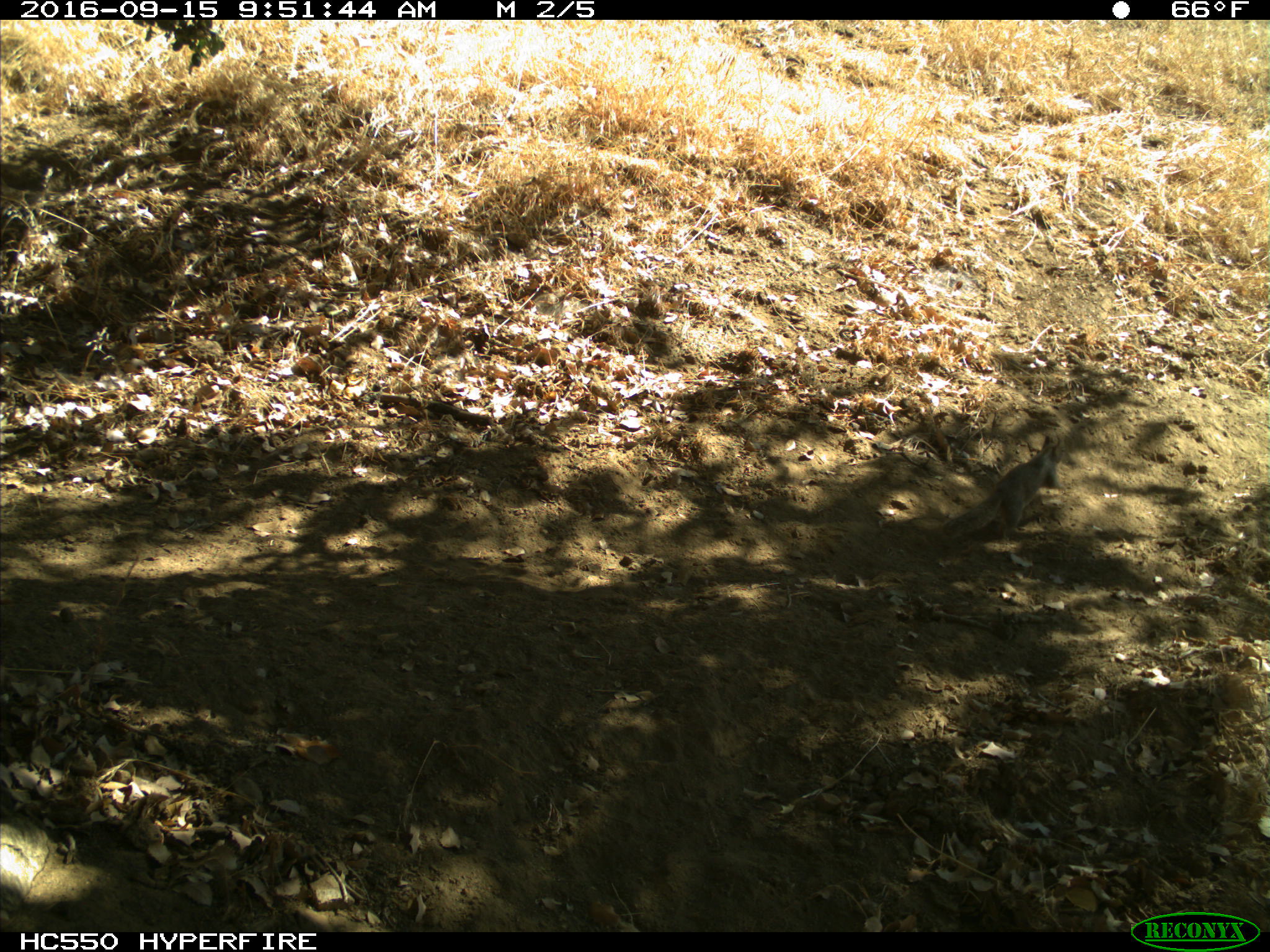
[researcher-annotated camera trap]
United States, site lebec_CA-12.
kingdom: Animalia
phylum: Chordata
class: Mammalia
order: Rodentia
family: Sciuridae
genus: Otospermophilus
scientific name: Otospermophilus beecheyi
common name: california ground squirrel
Otospermophilus beecheyi (california ground squirrel).